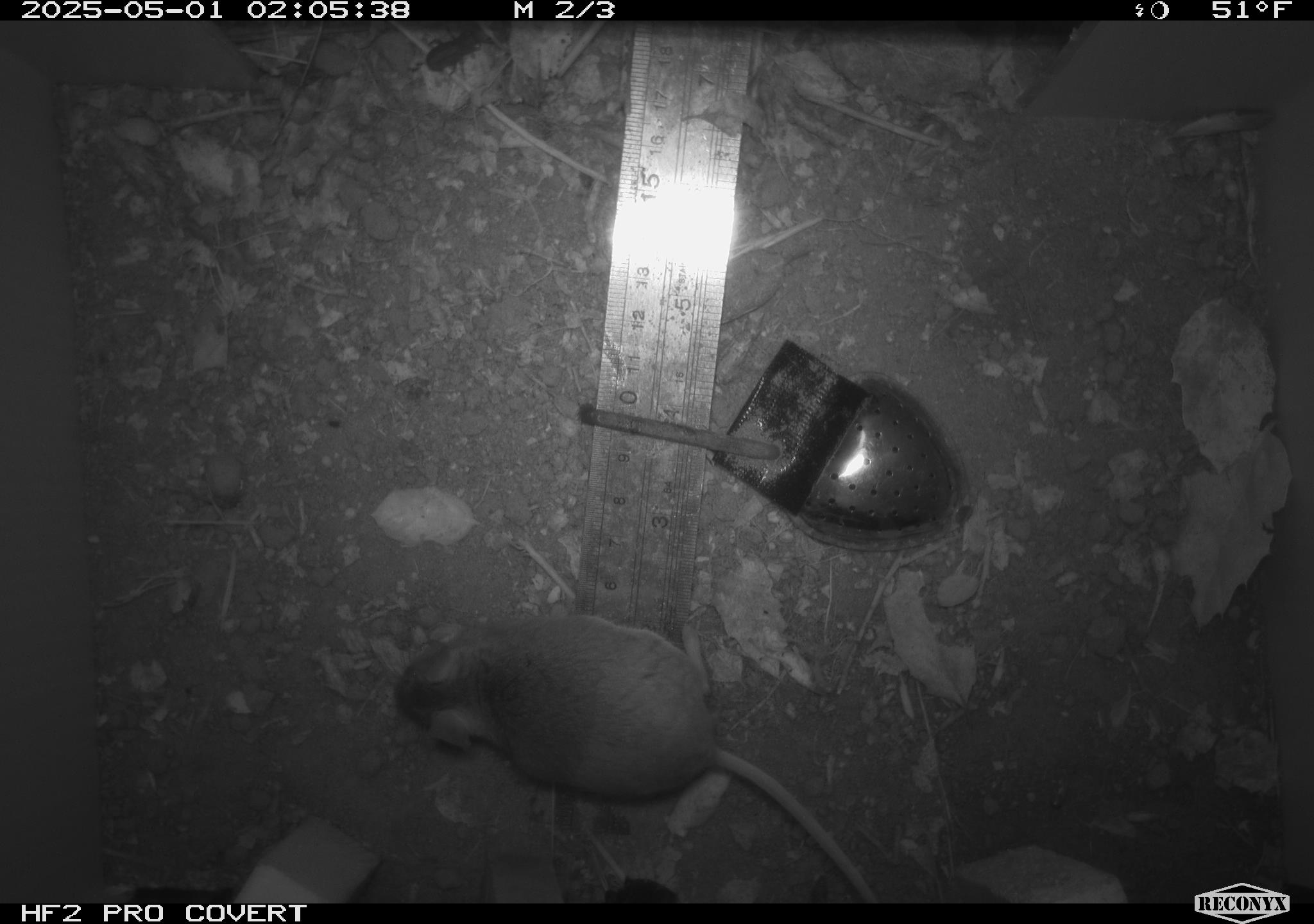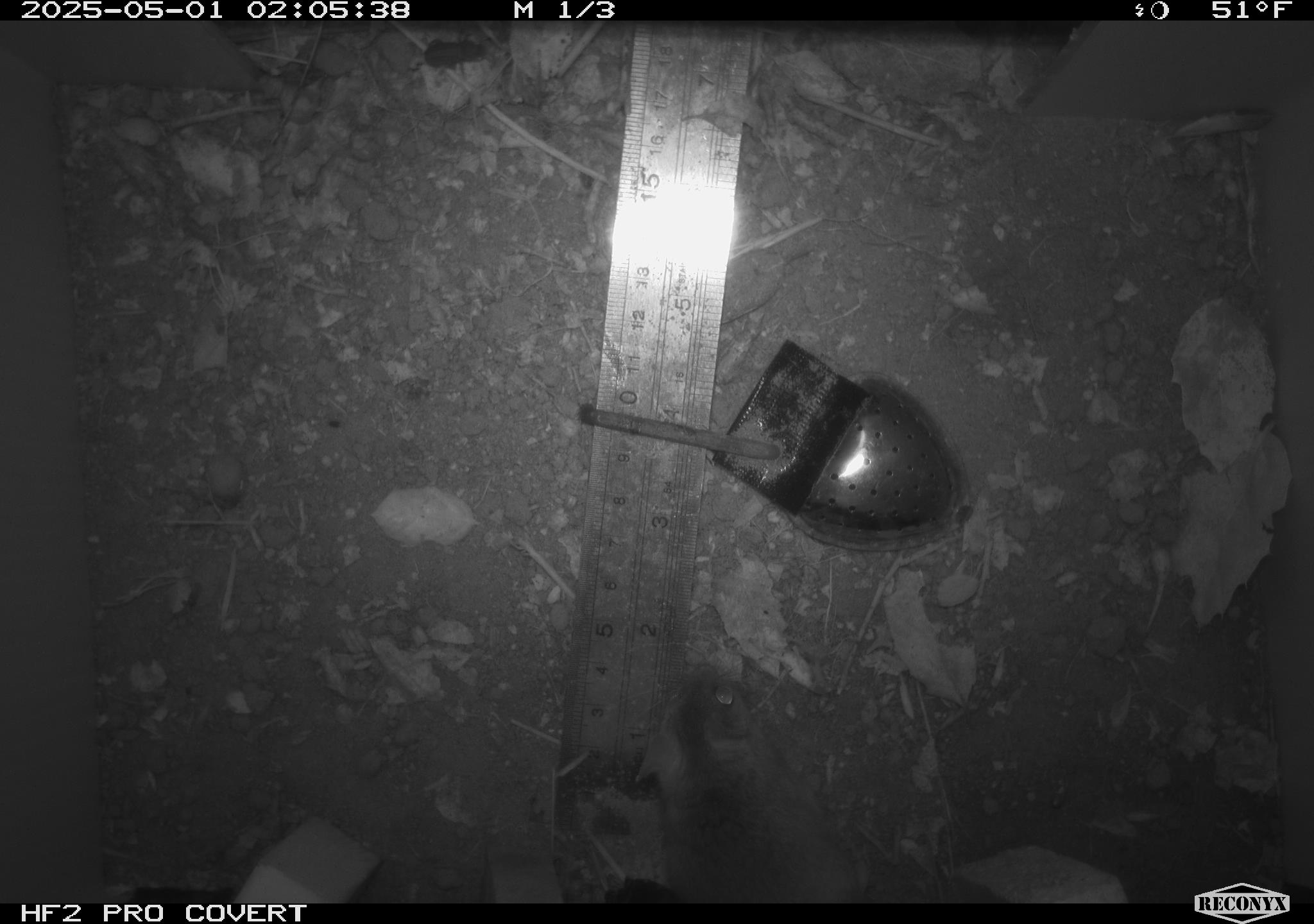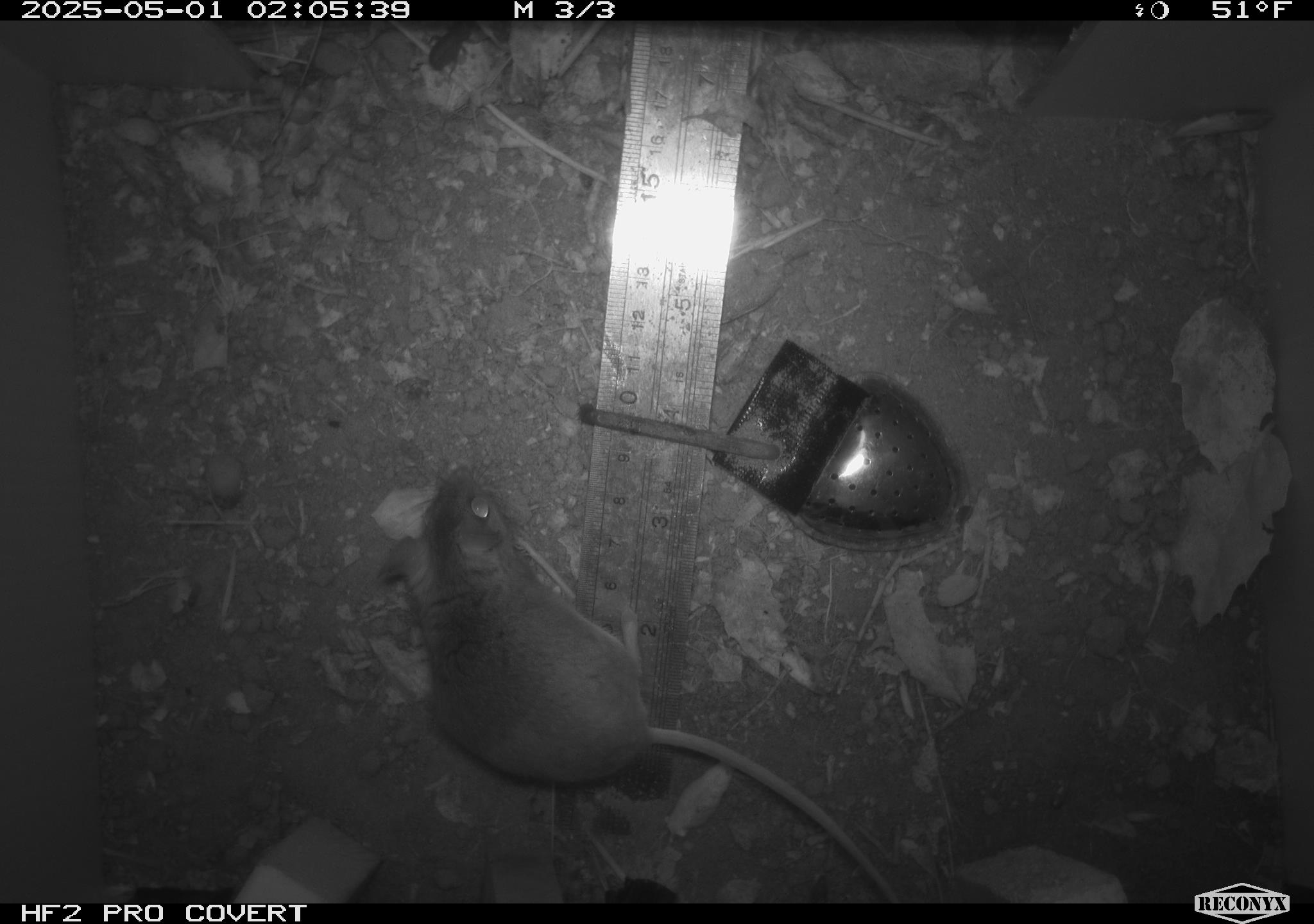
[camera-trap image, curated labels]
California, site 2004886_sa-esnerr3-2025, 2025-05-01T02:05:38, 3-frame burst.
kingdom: Animalia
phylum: Chordata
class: Mammalia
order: Rodentia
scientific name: Rodentia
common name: rodent